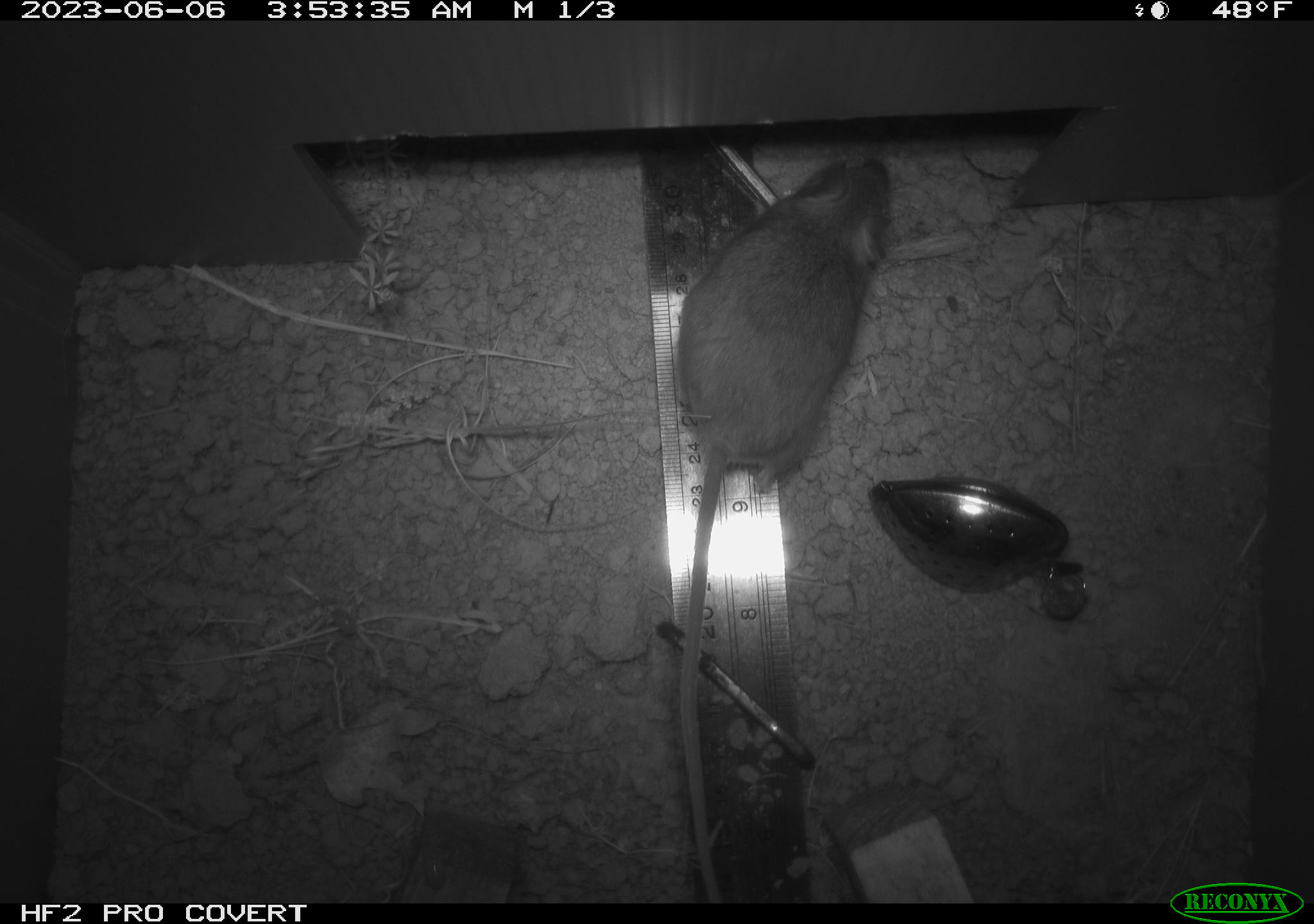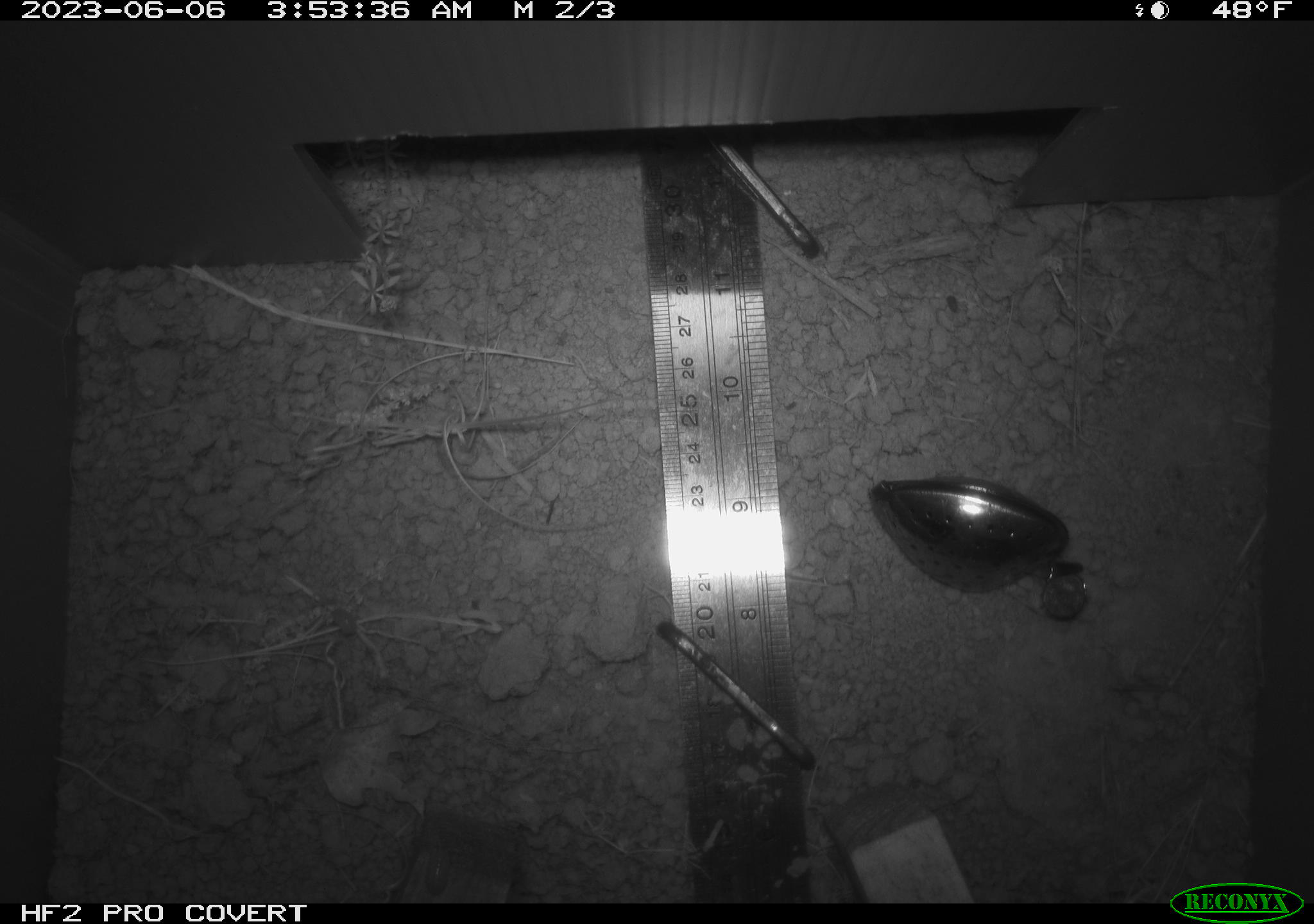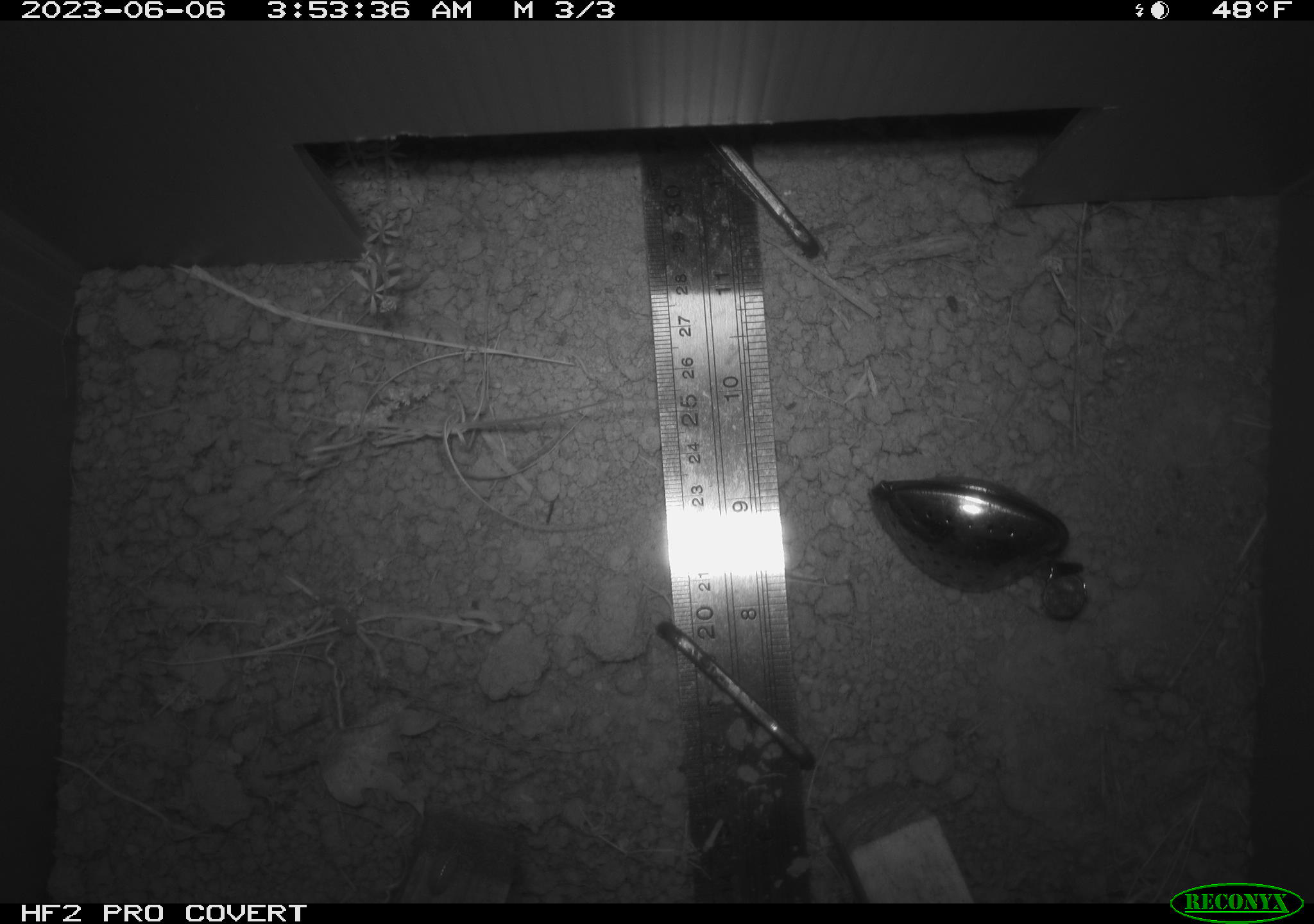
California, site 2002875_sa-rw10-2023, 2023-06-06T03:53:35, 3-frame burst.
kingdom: Animalia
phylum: Chordata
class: Mammalia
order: Rodentia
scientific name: Rodentia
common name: mouse species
Mouse species (Rodentia).